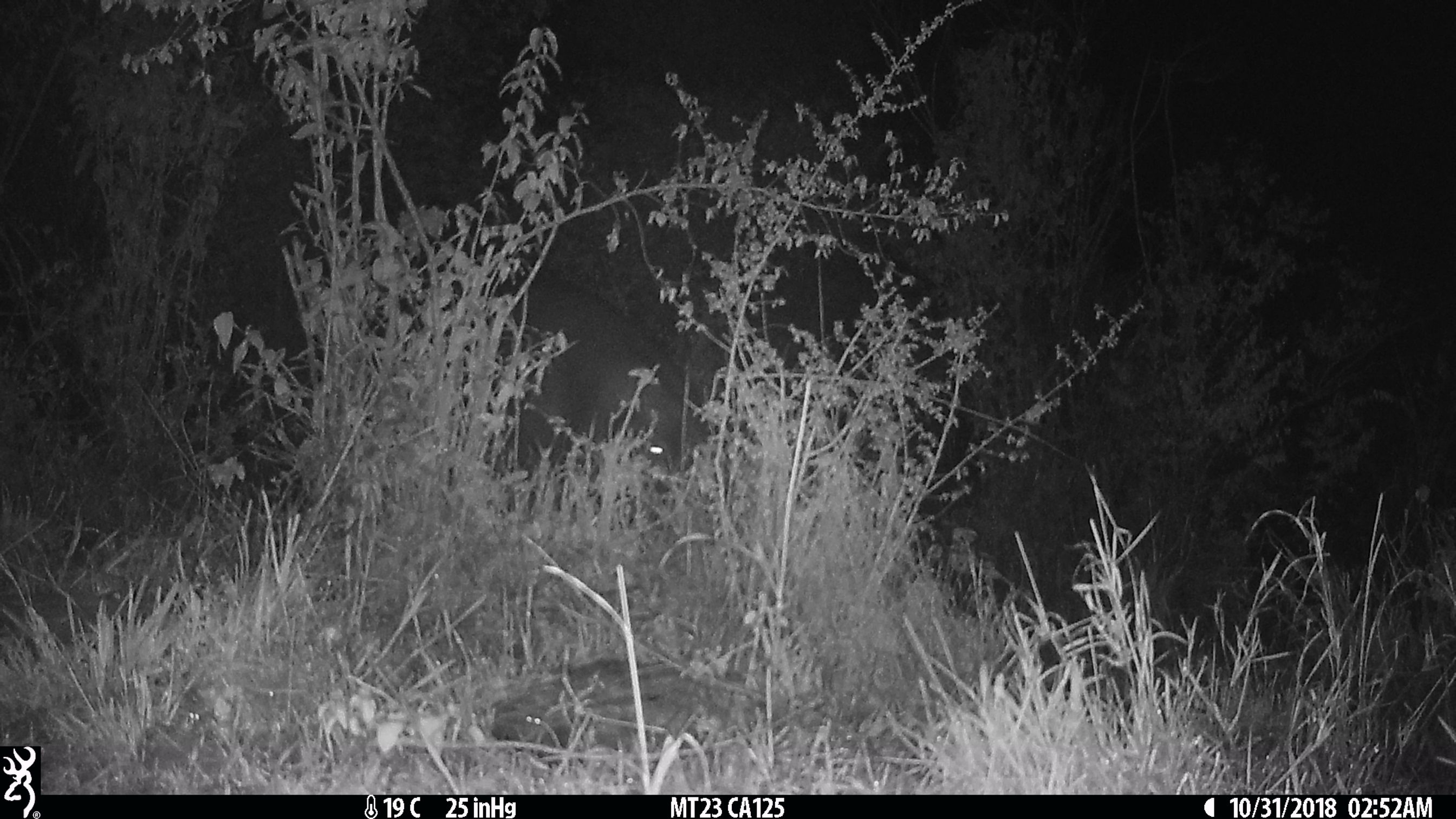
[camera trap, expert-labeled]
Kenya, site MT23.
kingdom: Animalia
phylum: Chordata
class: Mammalia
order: Artiodactyla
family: Hippopotamidae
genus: Hippopotamus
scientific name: Hippopotamus amphibius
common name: hippopotamus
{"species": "hippopotamus (Hippopotamus amphibius)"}